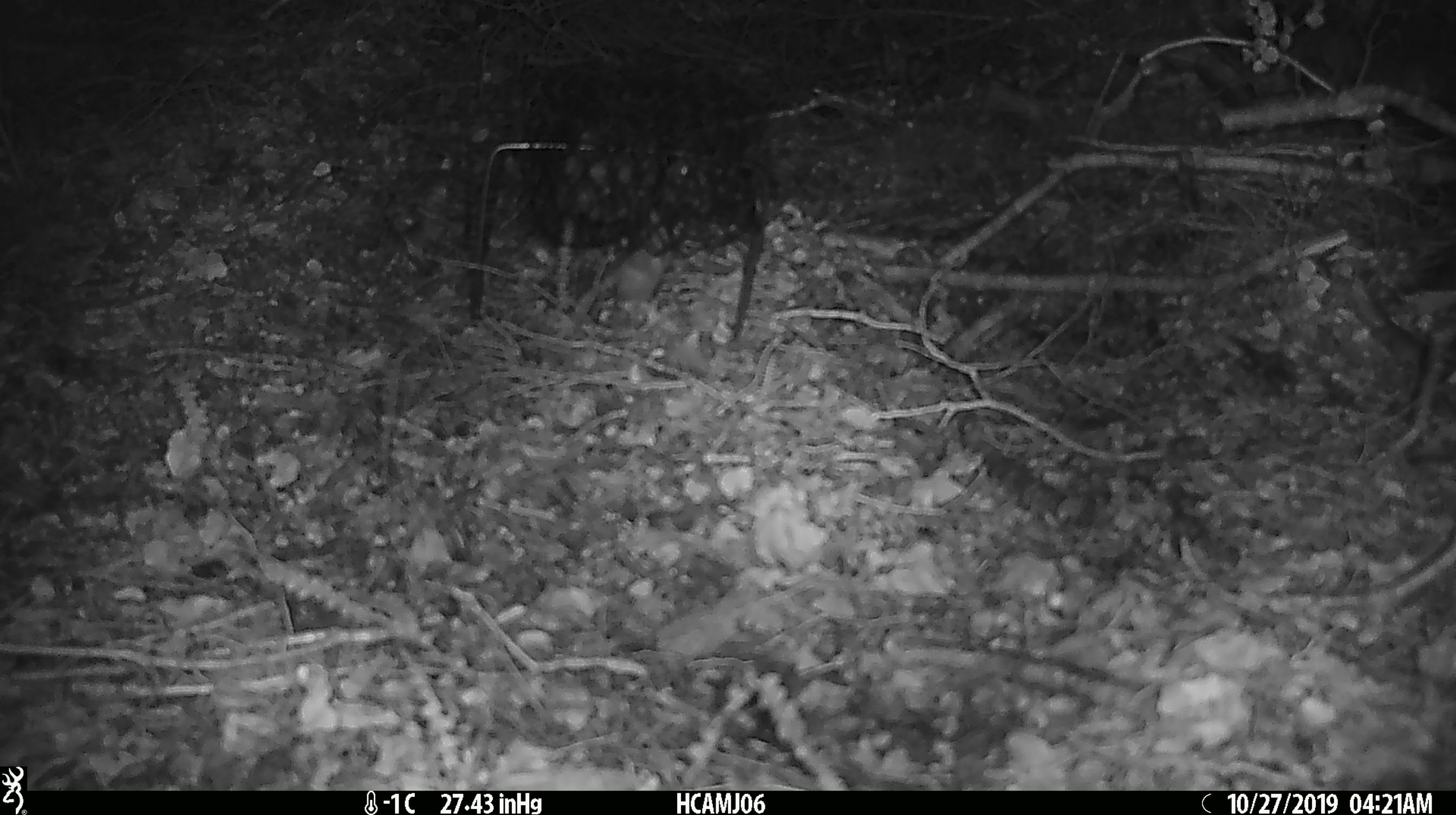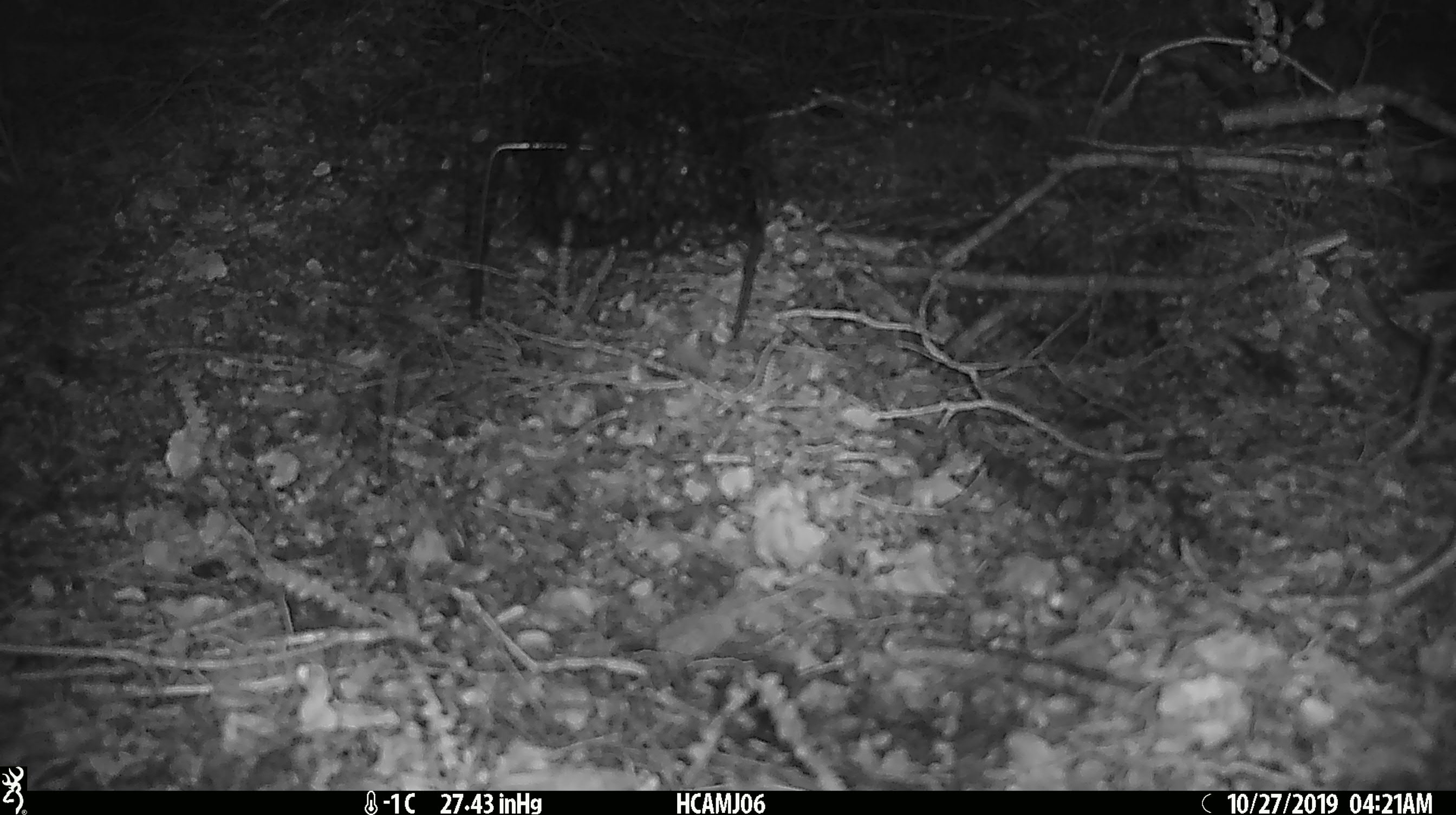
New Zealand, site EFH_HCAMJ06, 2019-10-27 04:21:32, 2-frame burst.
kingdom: Animalia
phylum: Chordata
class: Mammalia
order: Rodentia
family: Muridae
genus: Mus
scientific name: Mus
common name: mouse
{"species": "mouse (Mus)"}